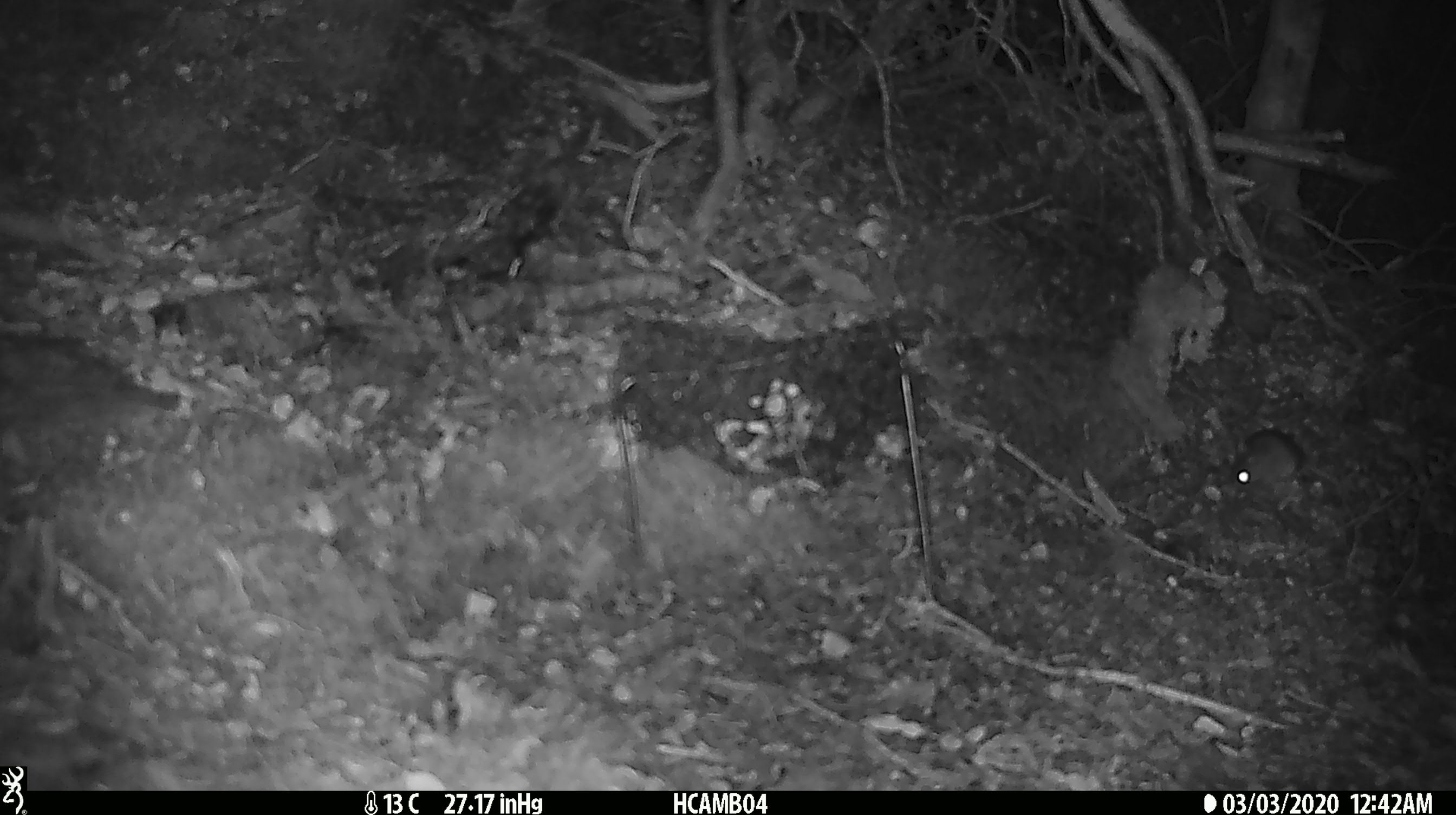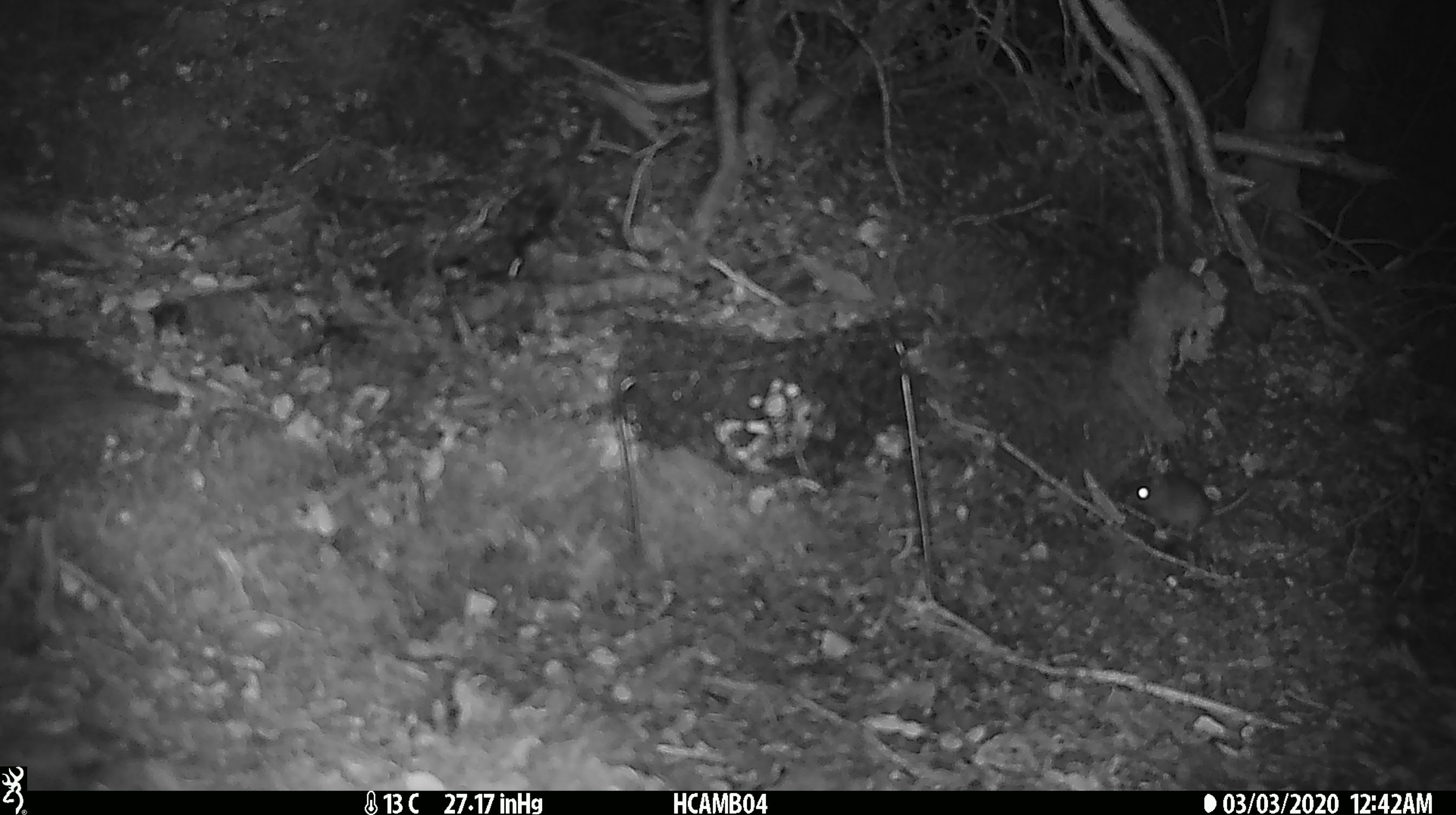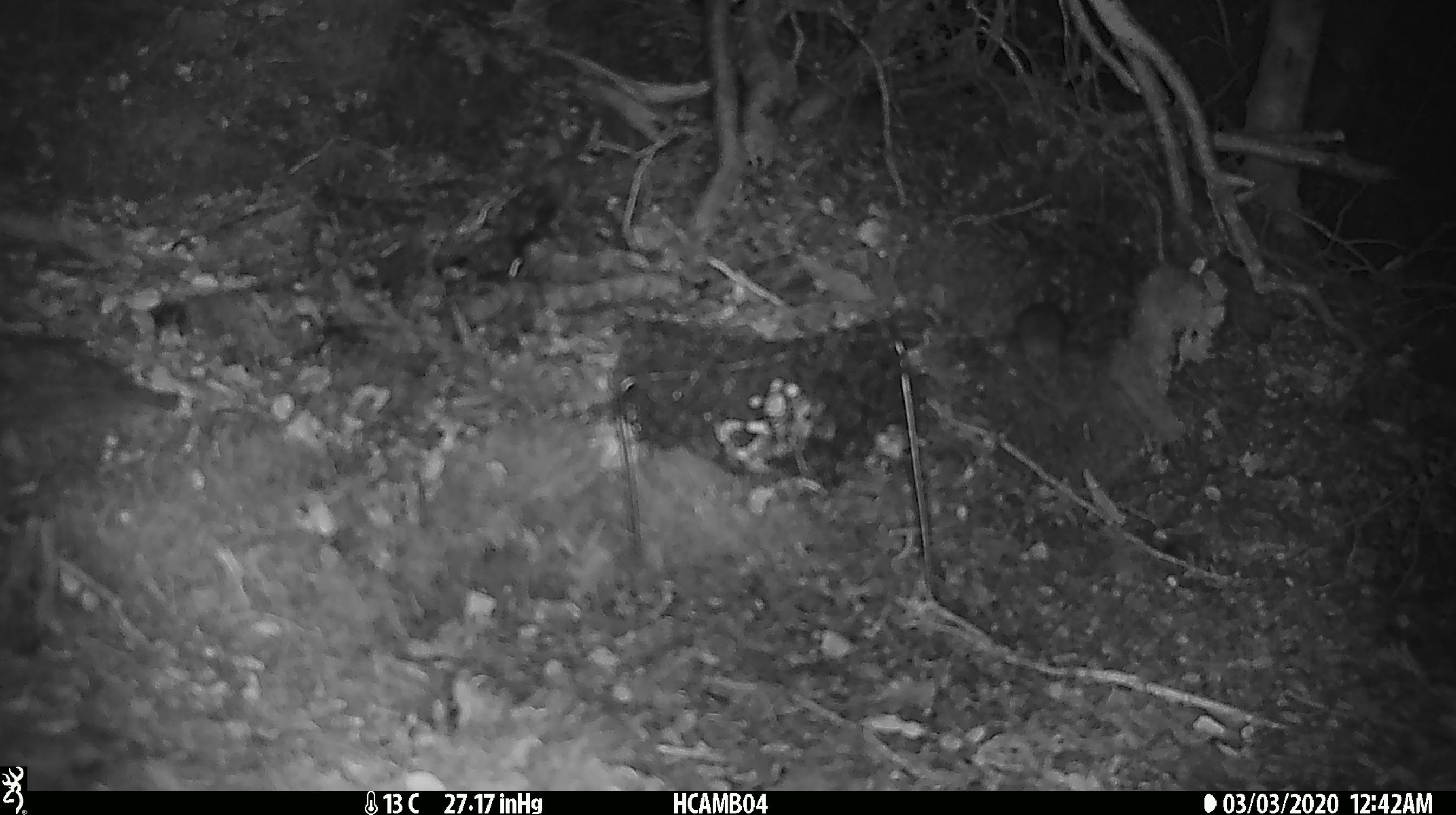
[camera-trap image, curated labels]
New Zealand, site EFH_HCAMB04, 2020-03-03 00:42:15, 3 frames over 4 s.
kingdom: Animalia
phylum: Chordata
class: Mammalia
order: Rodentia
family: Muridae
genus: Mus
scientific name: Mus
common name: mouse